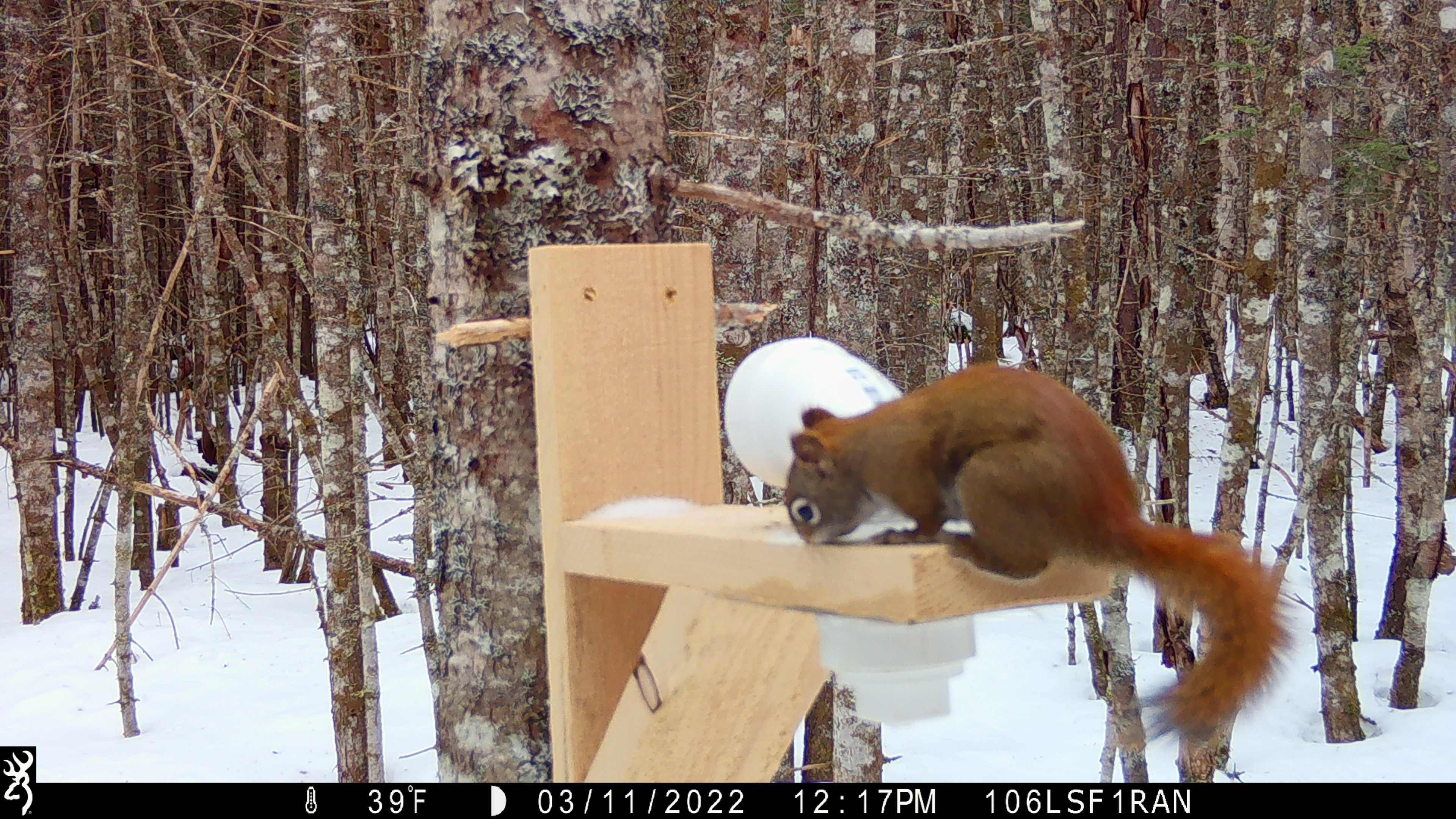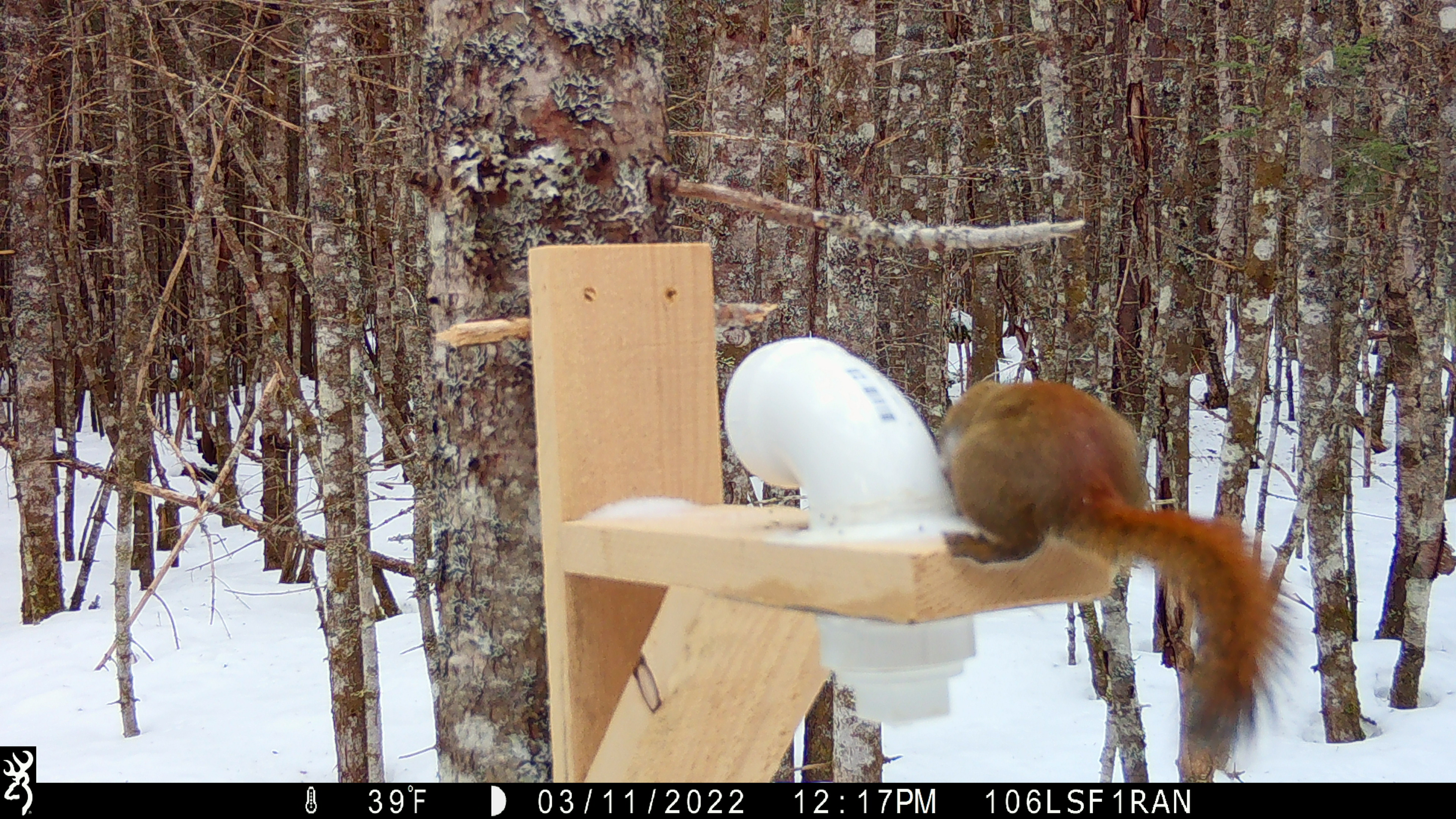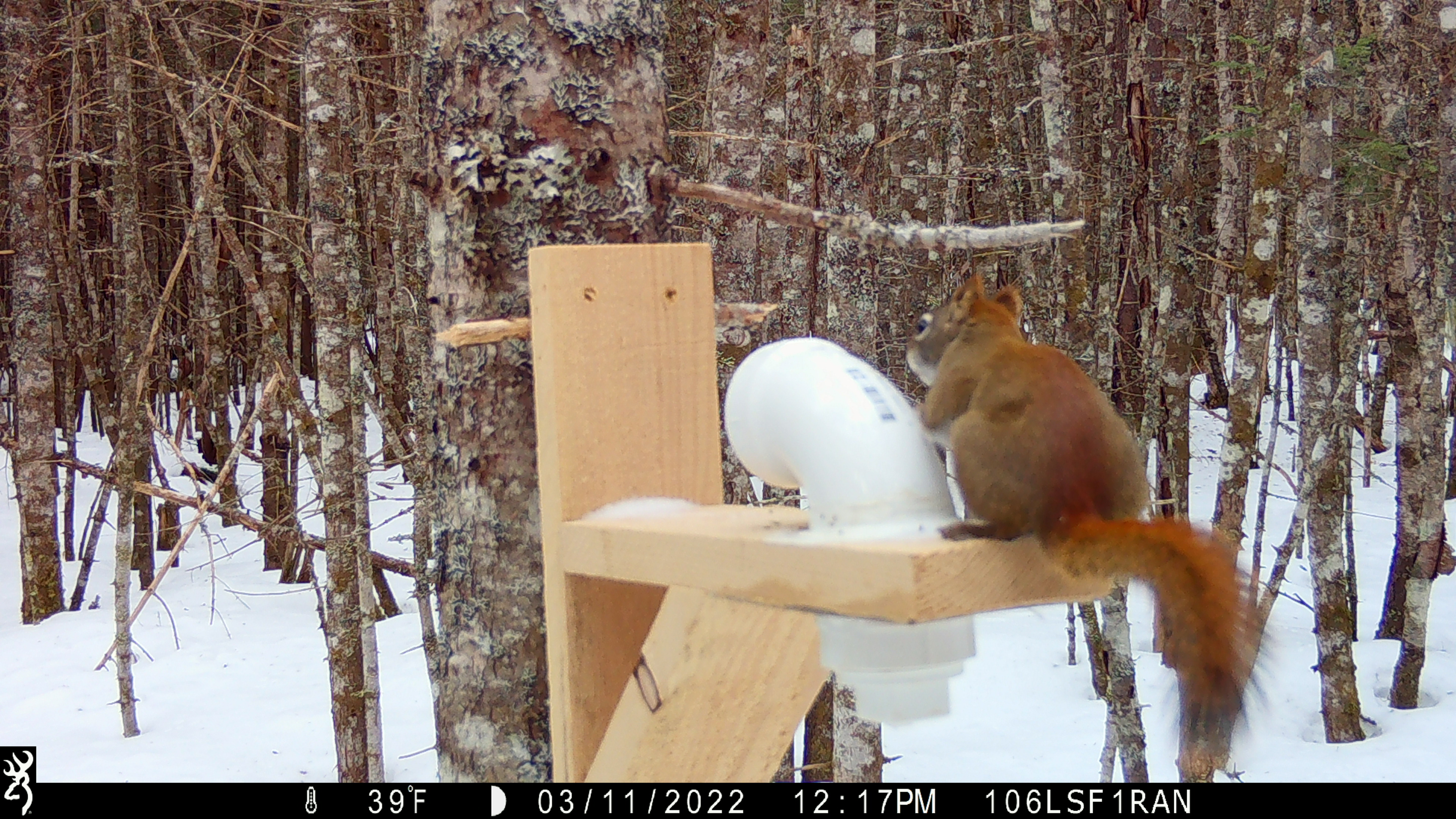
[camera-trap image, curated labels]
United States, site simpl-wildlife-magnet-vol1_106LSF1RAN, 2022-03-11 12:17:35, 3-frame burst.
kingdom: Animalia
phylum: Chordata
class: Mammalia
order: Rodentia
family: Sciuridae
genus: Tamiasciurus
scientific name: Tamiasciurus hudsonicus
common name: red squirrel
Red squirrel (Tamiasciurus hudsonicus).